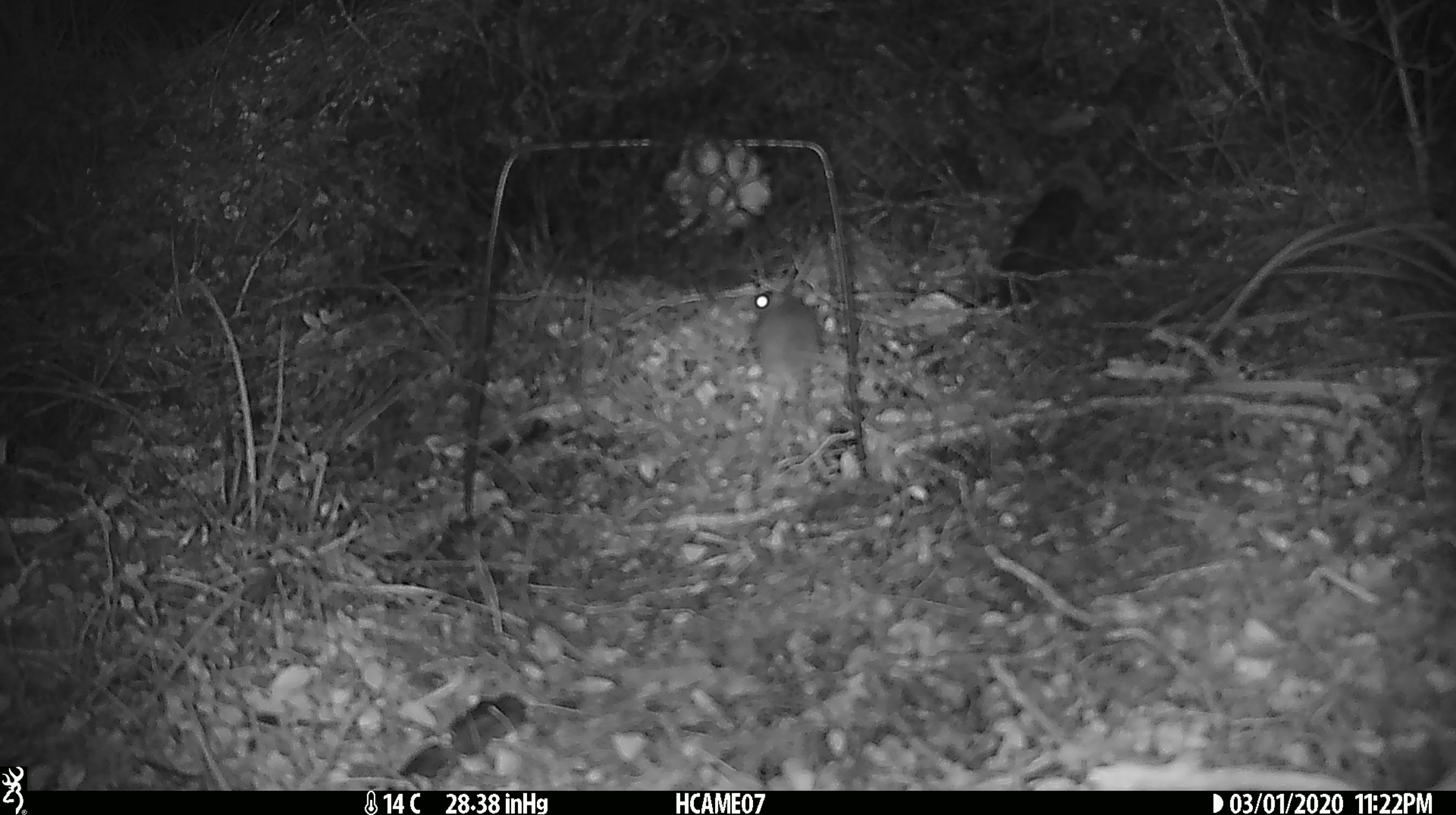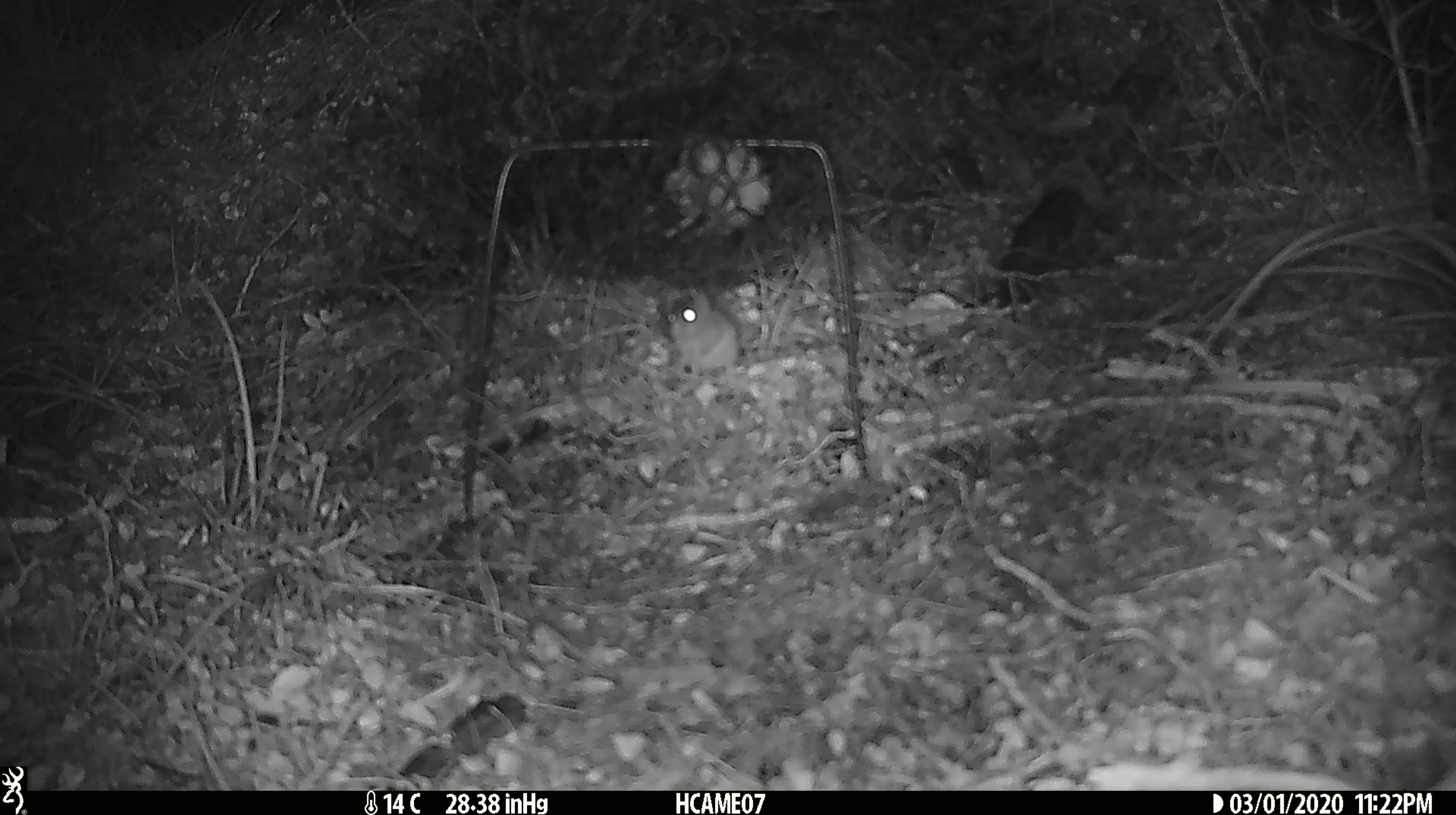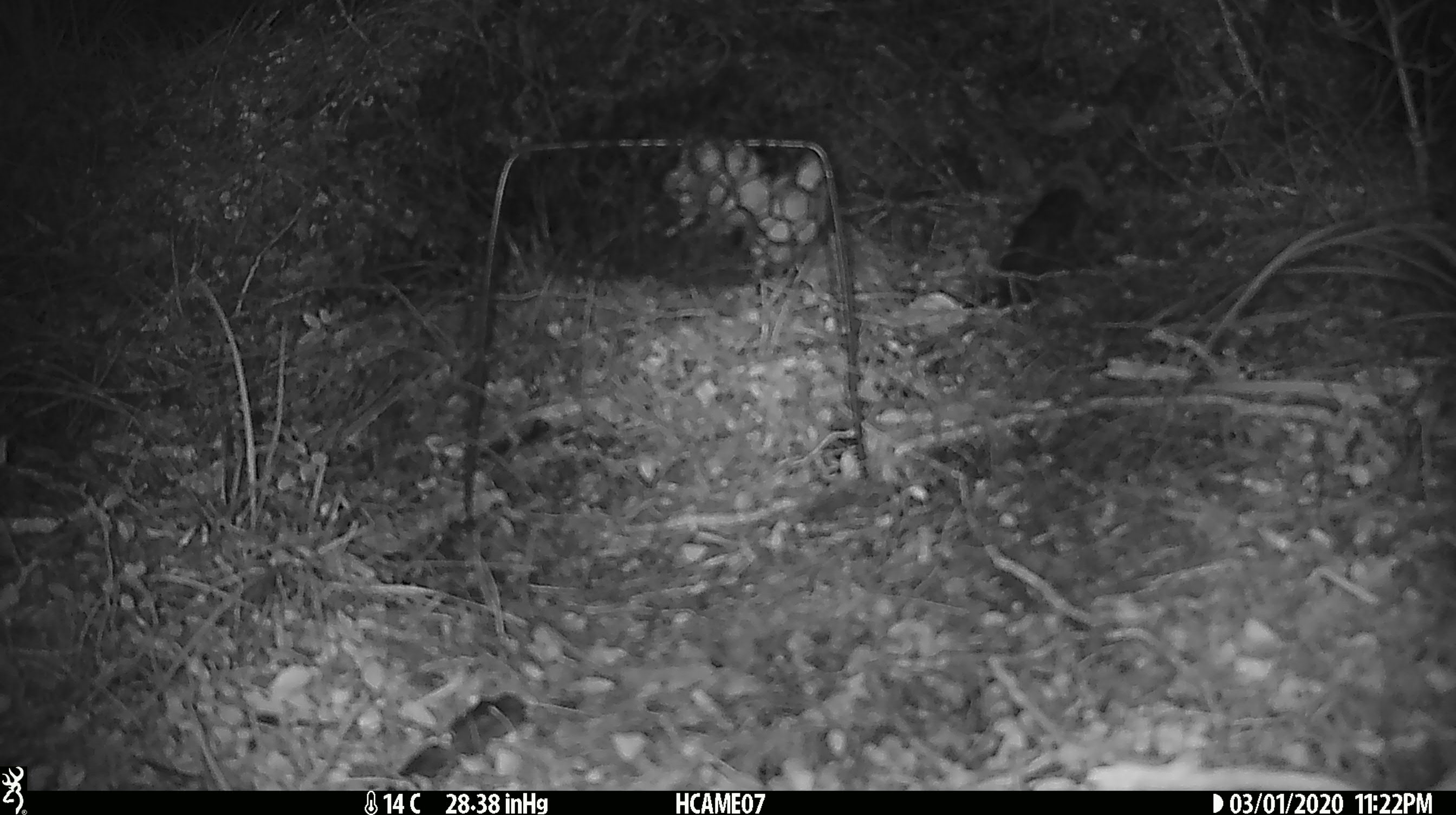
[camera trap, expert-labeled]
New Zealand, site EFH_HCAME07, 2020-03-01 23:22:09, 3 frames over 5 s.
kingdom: Animalia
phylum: Chordata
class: Mammalia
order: Rodentia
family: Muridae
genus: Mus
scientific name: Mus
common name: mouse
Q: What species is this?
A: Mouse (Mus).